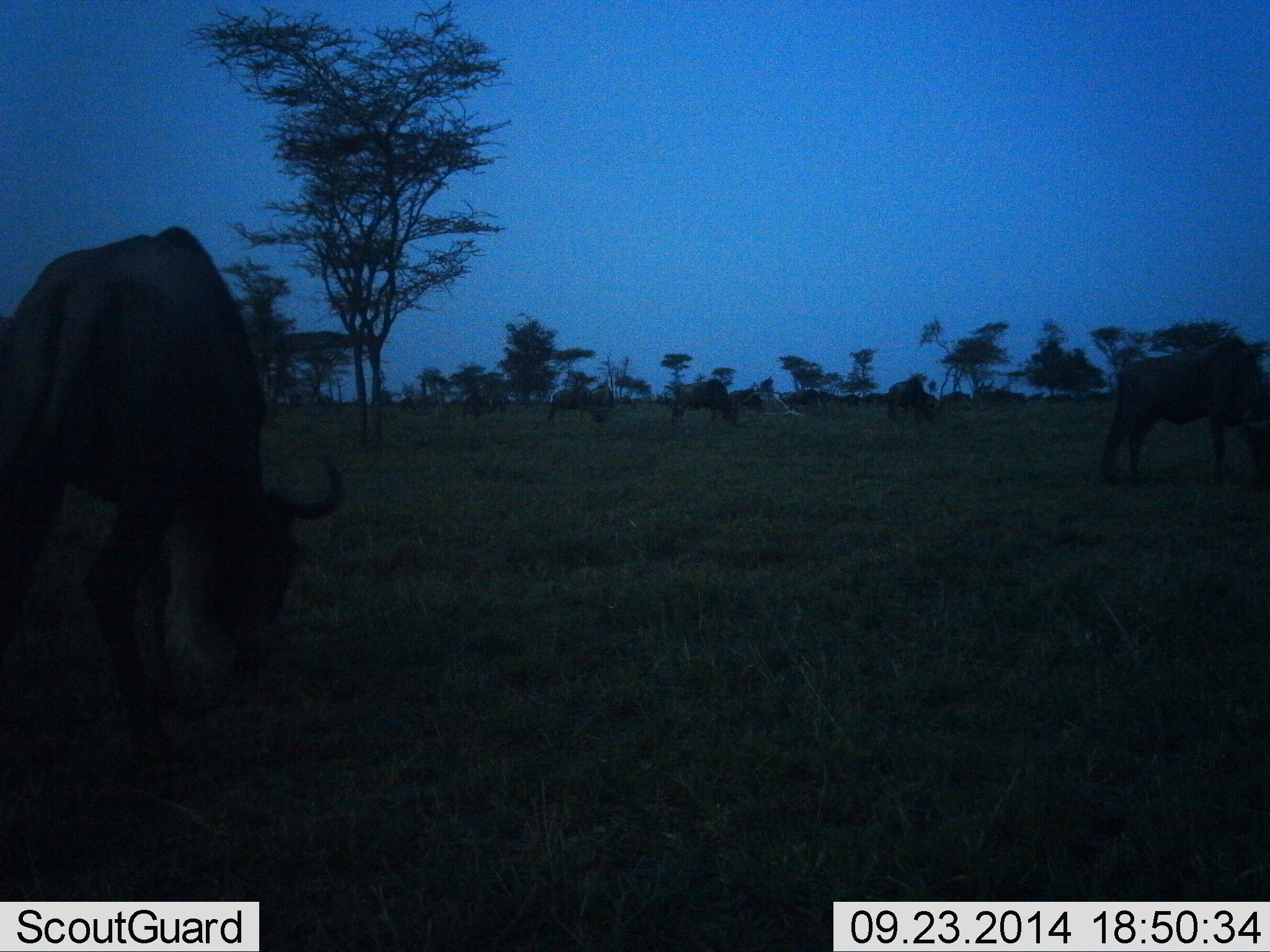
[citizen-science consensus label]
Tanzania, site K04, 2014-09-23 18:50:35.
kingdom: Animalia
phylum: Chordata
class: Mammalia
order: Artiodactyla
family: Bovidae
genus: Connochaetes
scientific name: Connochaetes taurinus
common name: blue wildebeest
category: wildebeest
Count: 6.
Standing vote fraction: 10%.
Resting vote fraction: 0%.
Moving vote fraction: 10%.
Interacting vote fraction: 0%.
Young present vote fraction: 0%.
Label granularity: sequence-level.